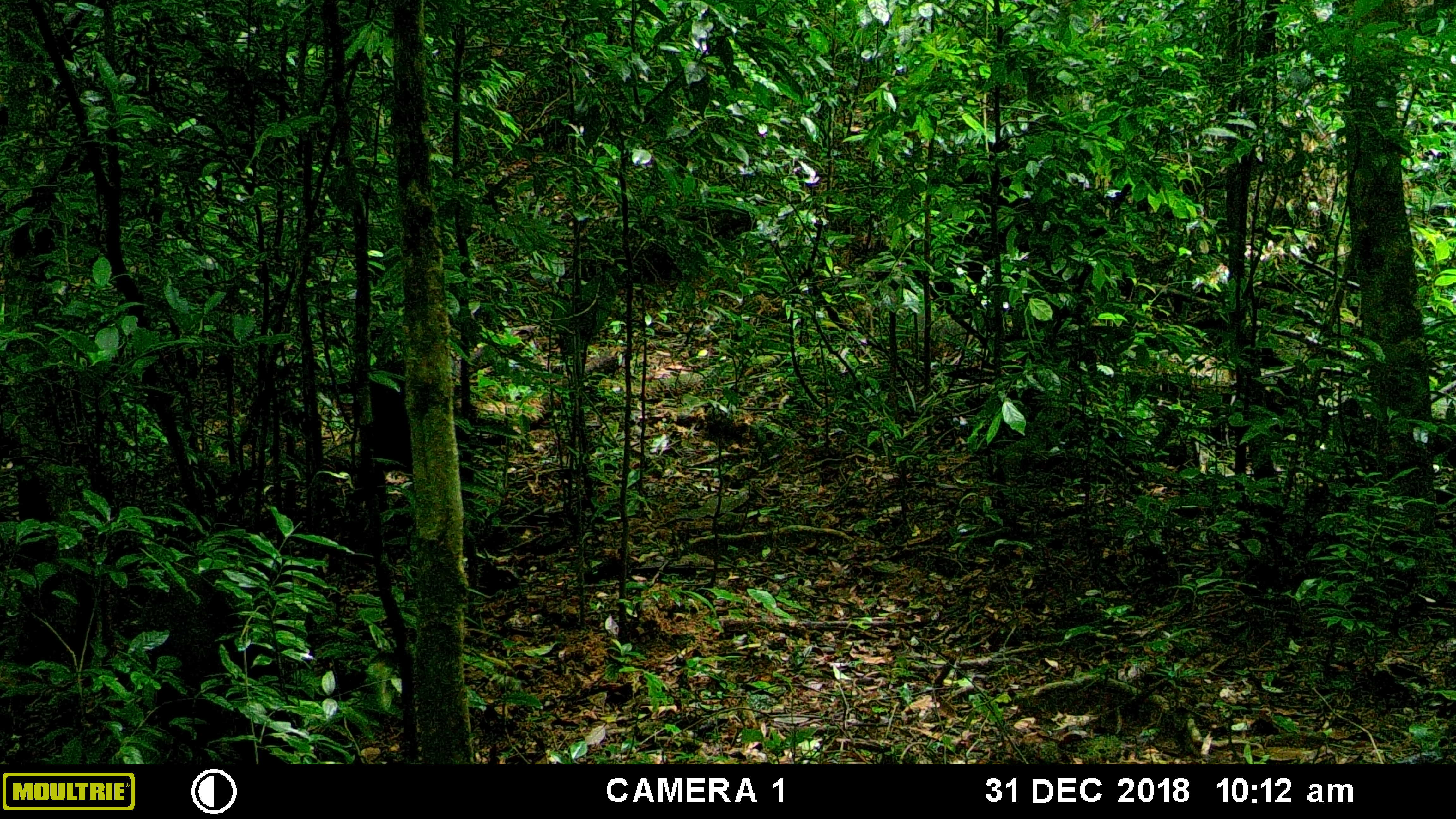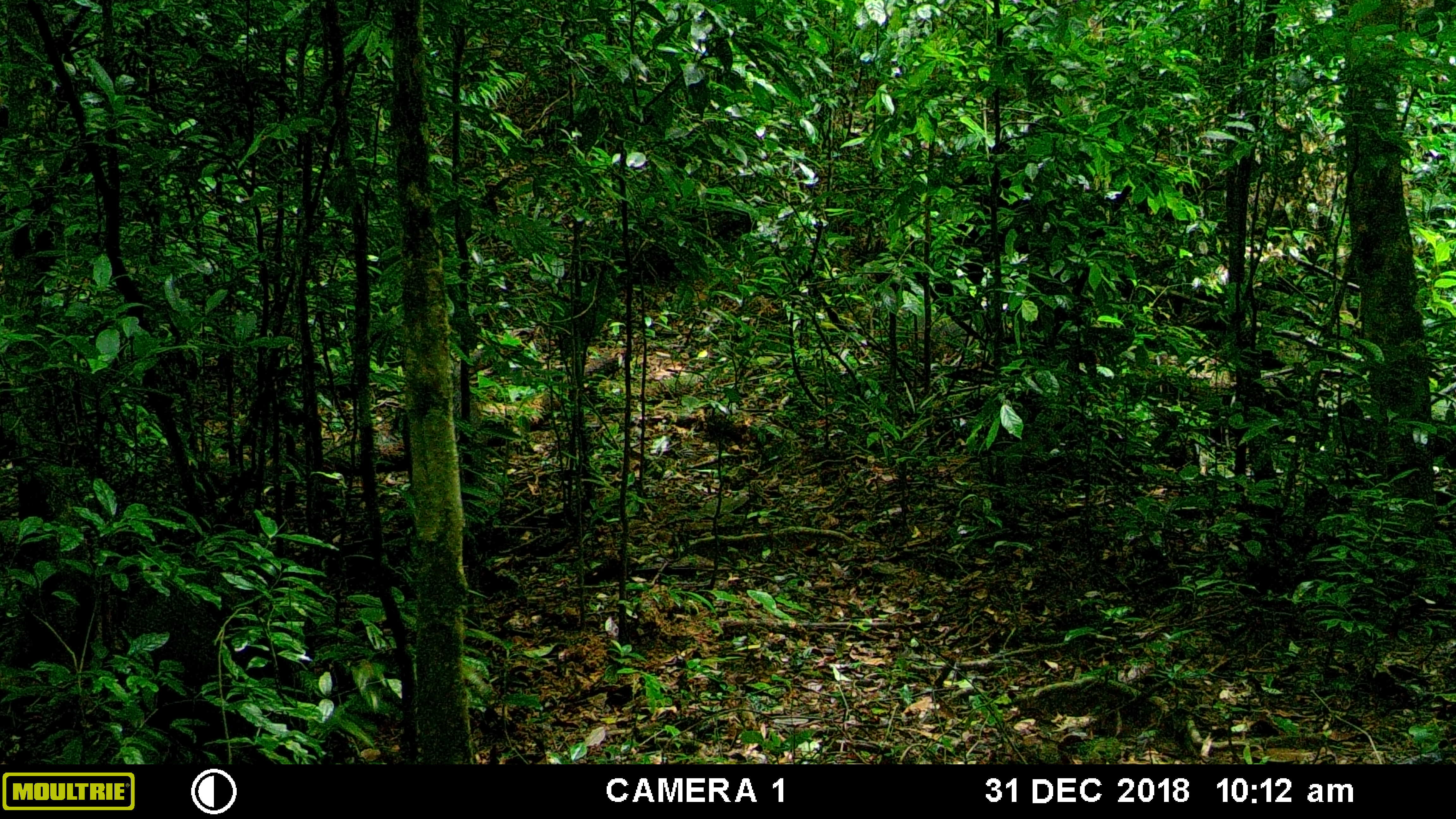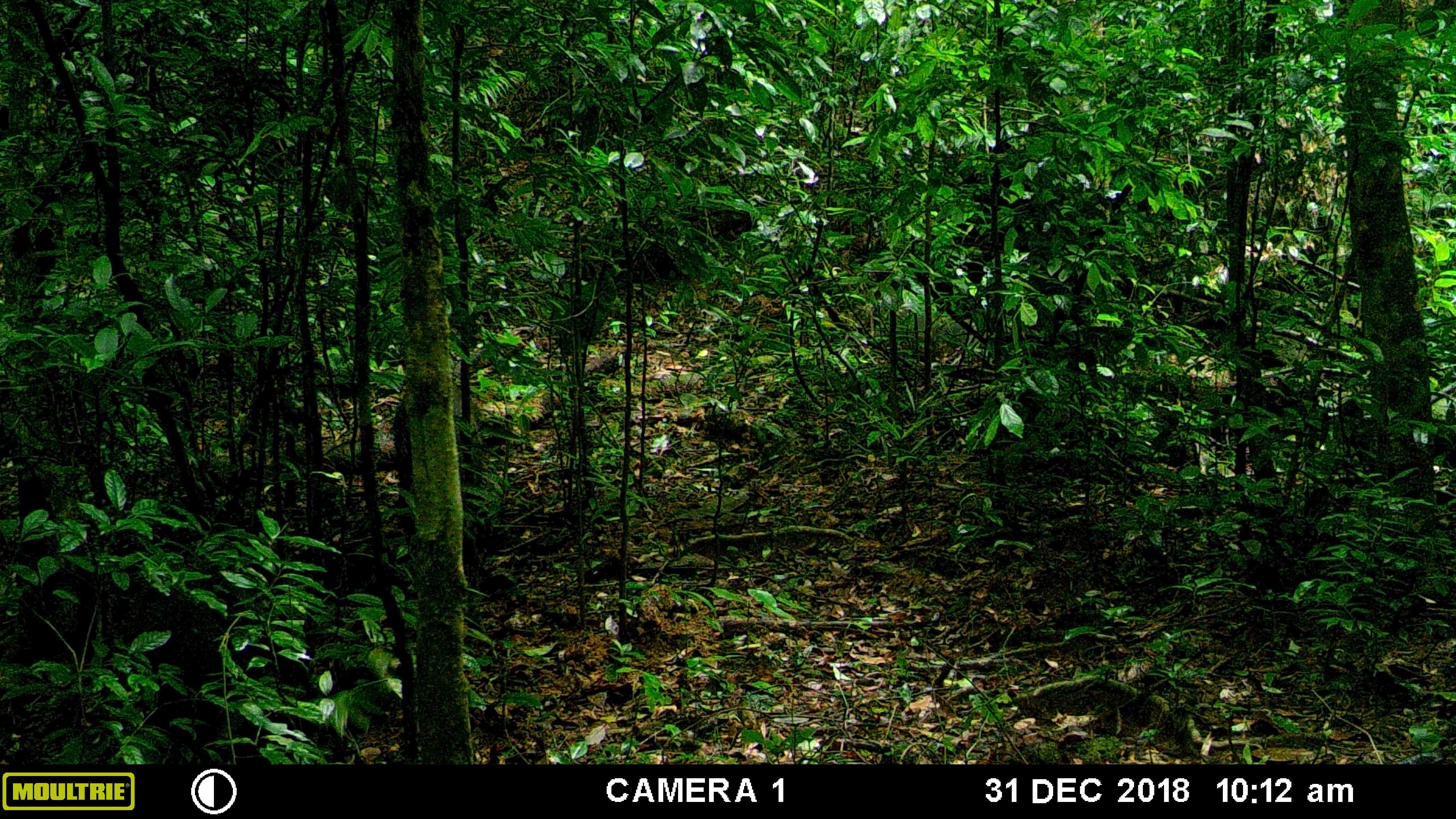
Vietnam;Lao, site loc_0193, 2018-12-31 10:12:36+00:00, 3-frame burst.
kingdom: Animalia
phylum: Chordata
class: Mammalia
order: Artiodactyla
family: Suidae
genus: Sus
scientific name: Sus scrofa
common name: eurasian wild pig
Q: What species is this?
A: Eurasian wild pig (Sus scrofa).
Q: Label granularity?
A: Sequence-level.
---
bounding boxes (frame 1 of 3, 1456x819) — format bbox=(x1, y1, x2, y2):
eurasian wild pig: bbox=(332, 354, 414, 480)